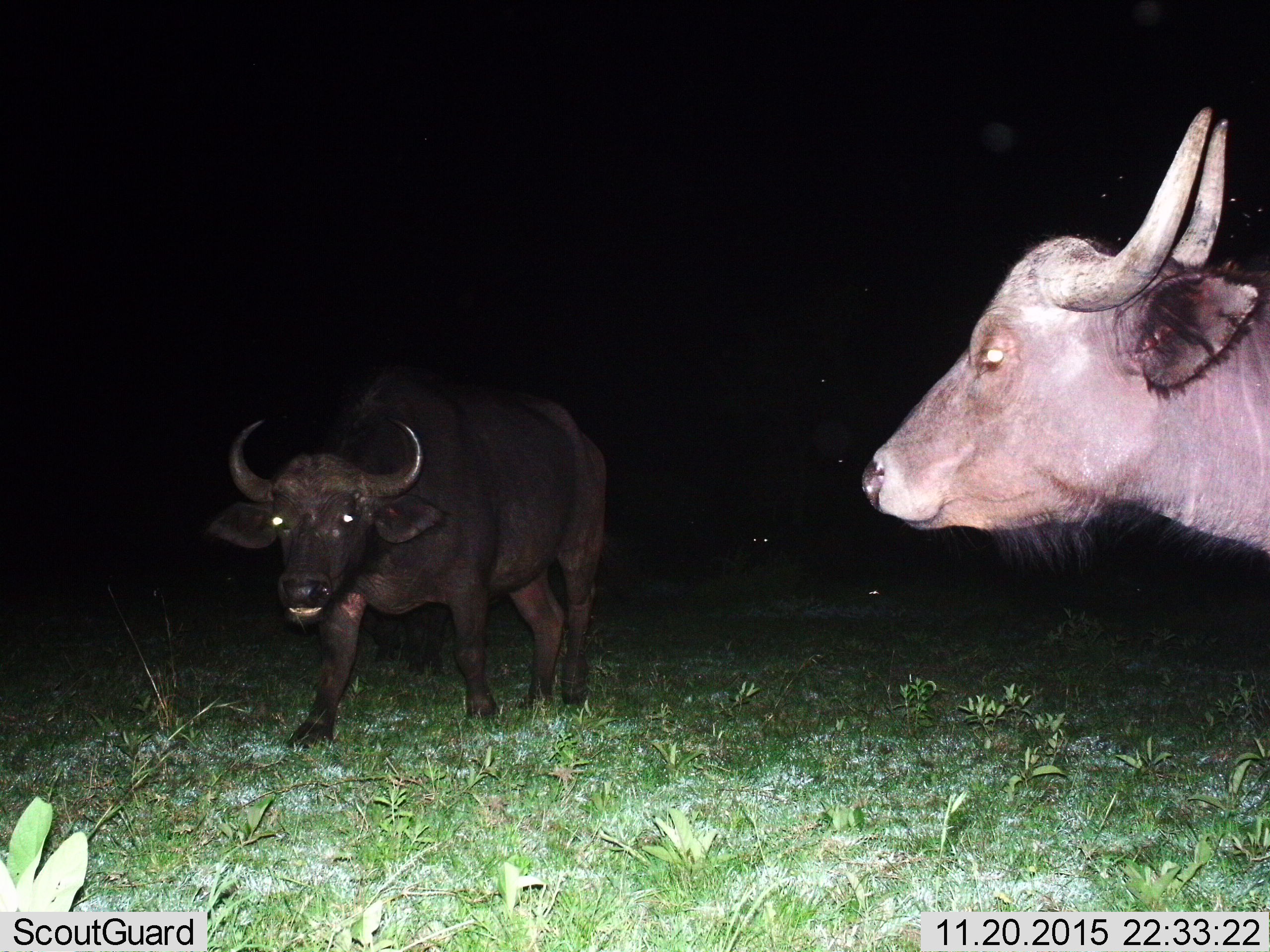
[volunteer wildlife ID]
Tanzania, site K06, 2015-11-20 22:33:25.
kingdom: Animalia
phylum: Chordata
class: Mammalia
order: Artiodactyla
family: Bovidae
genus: Syncerus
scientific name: Syncerus caffer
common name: cape buffalo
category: buffalo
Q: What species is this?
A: Buffalo (cape buffalo) (Syncerus caffer).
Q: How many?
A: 2.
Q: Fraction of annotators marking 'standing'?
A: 89%.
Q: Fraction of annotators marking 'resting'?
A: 0%.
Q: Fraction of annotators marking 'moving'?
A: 22%.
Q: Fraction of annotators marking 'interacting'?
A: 0%.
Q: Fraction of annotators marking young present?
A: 0%.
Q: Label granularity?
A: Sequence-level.